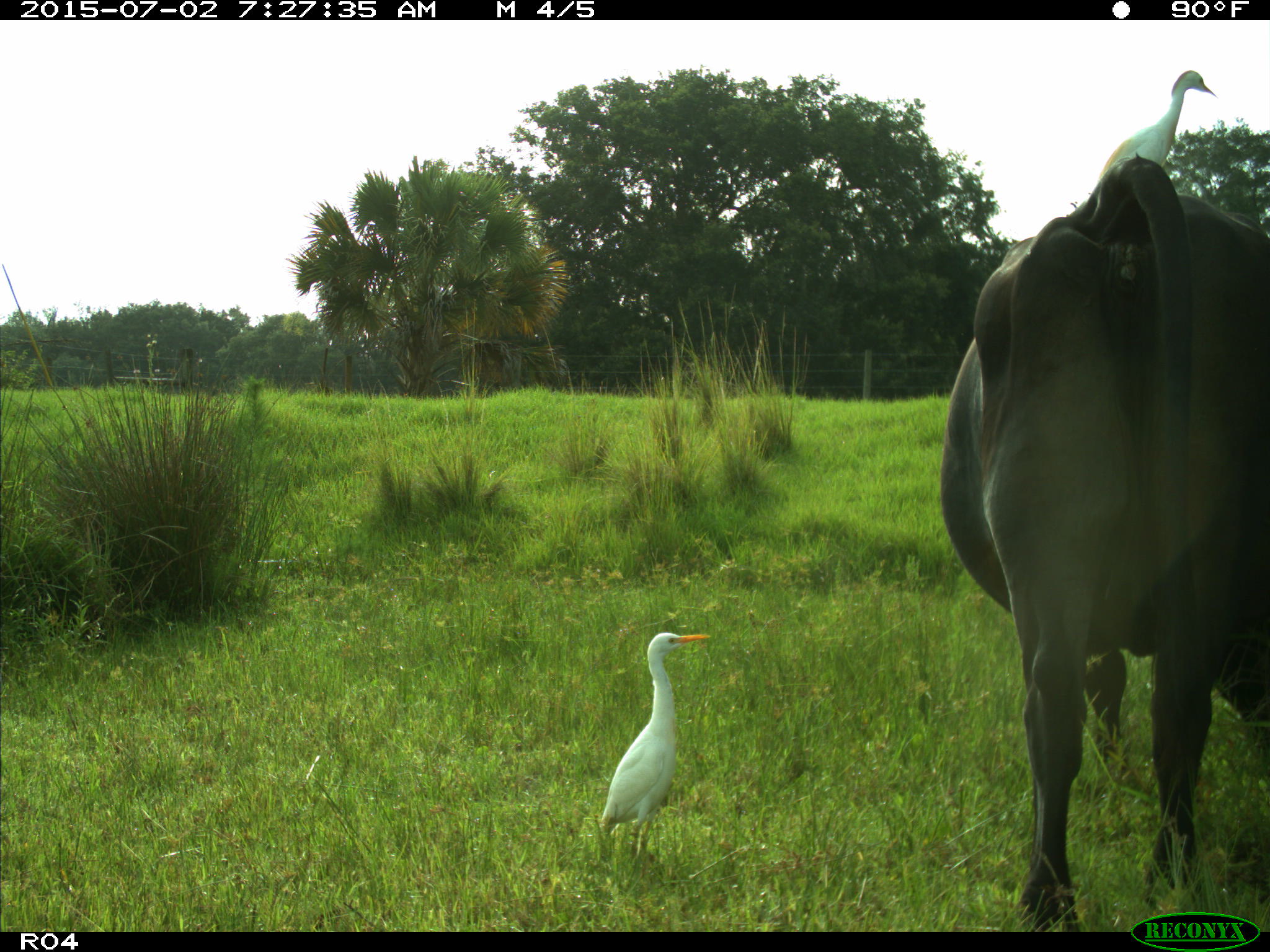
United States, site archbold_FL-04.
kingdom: Animalia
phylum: Chordata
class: Mammalia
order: Artiodactyla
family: Bovidae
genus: Bos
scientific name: Bos taurus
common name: domestic cow